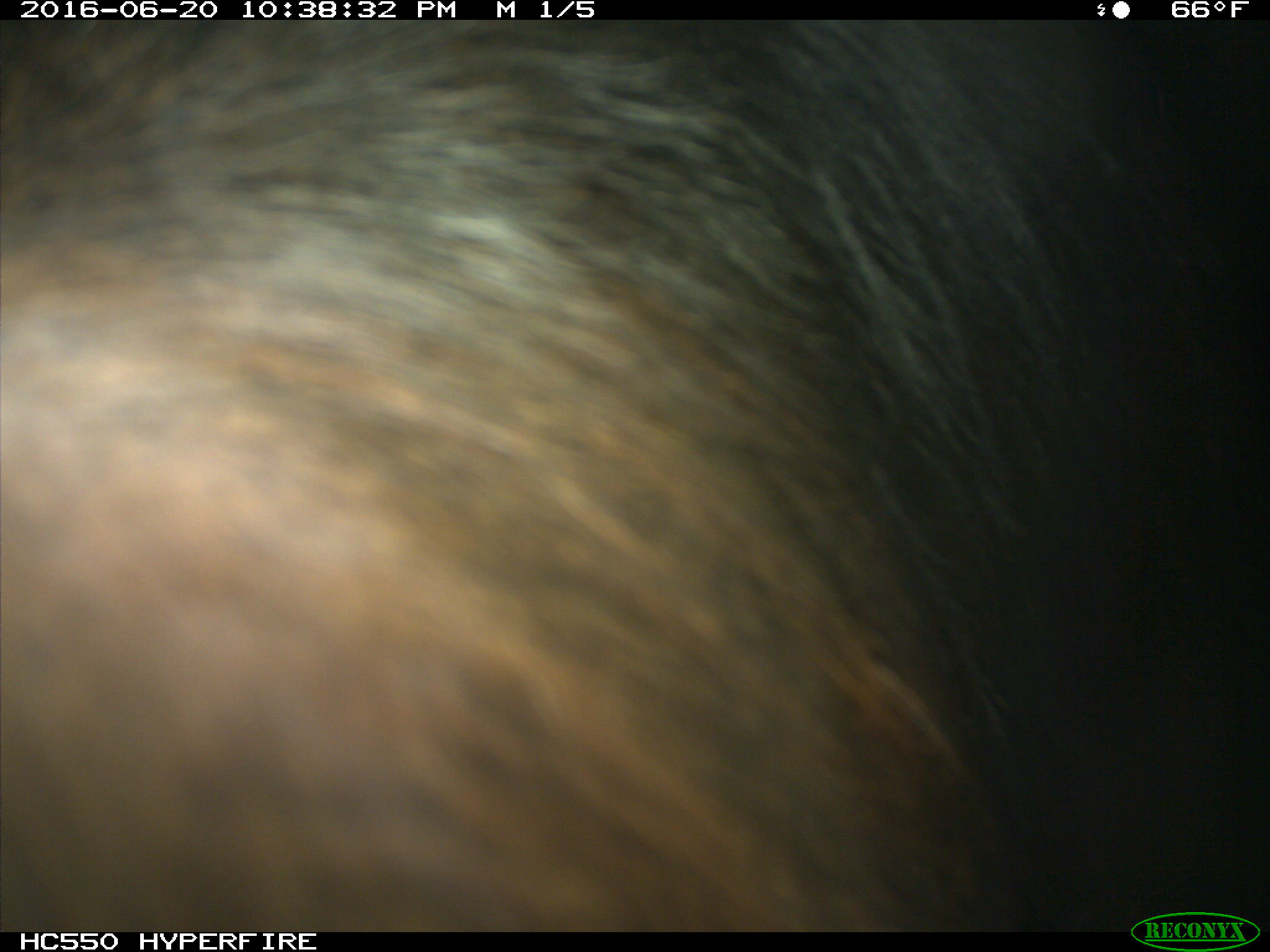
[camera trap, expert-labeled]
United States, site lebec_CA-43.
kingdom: Animalia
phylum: Chordata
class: Mammalia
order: Artiodactyla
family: Bovidae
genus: Bos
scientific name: Bos taurus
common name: domestic cow